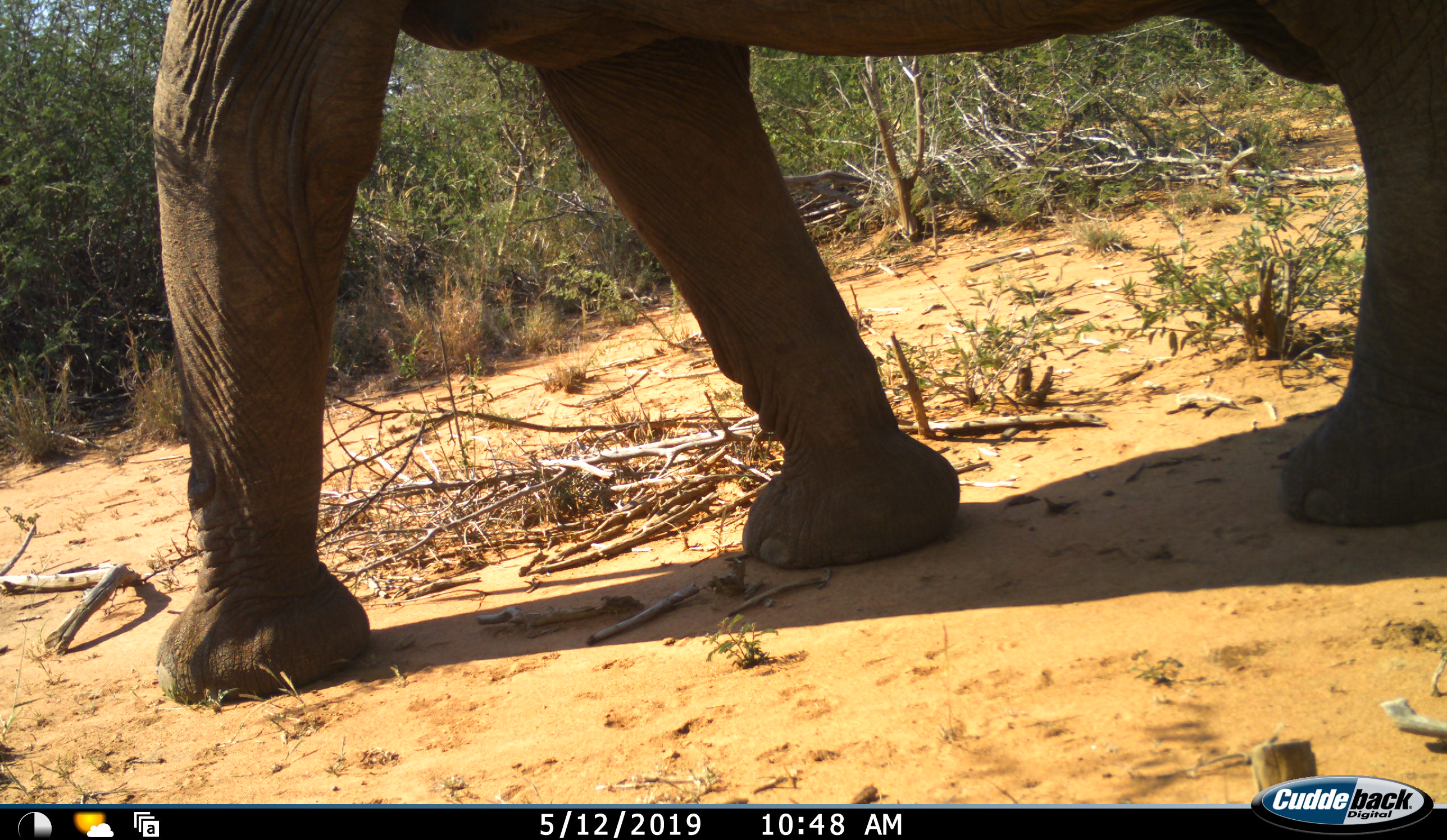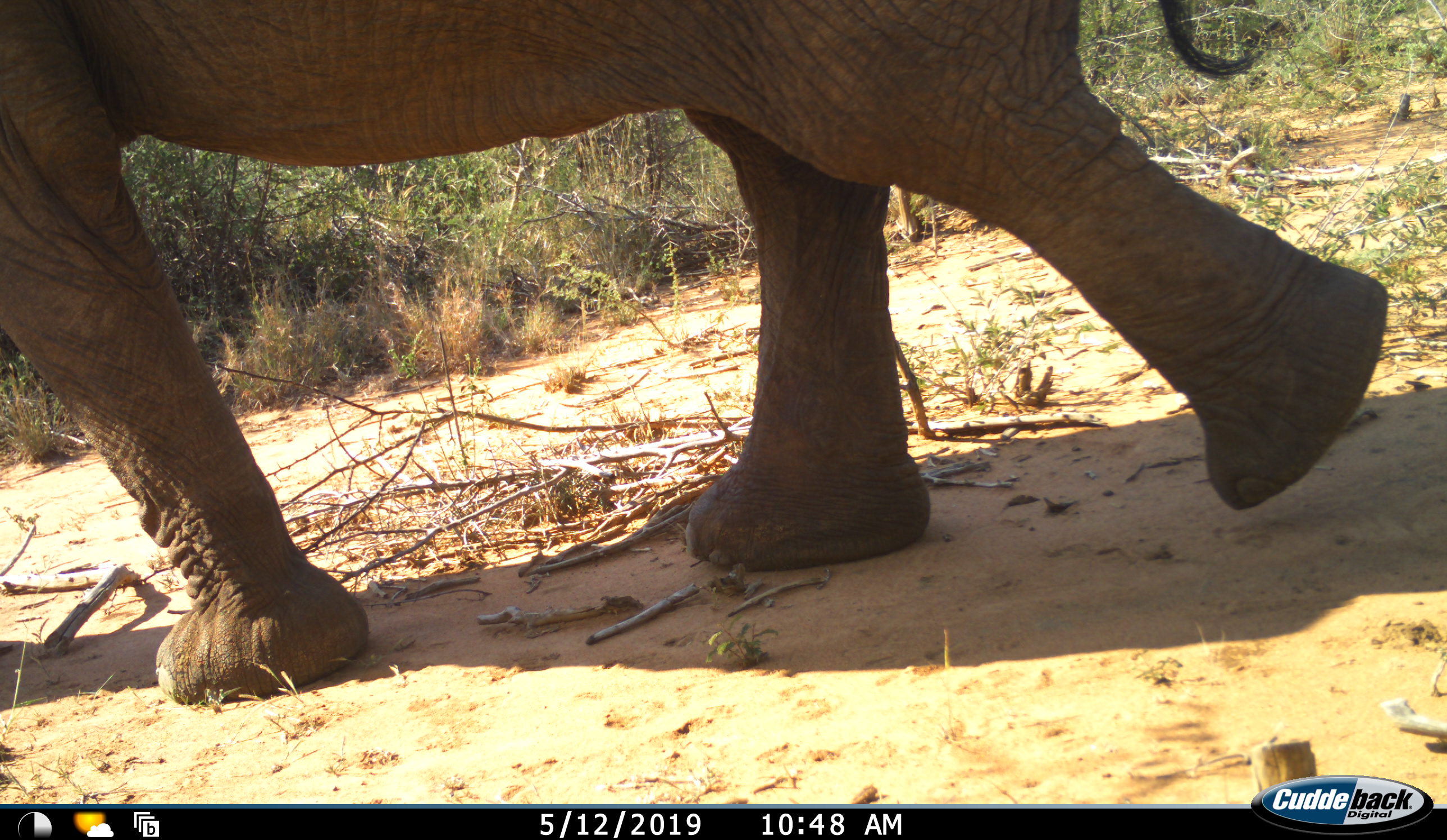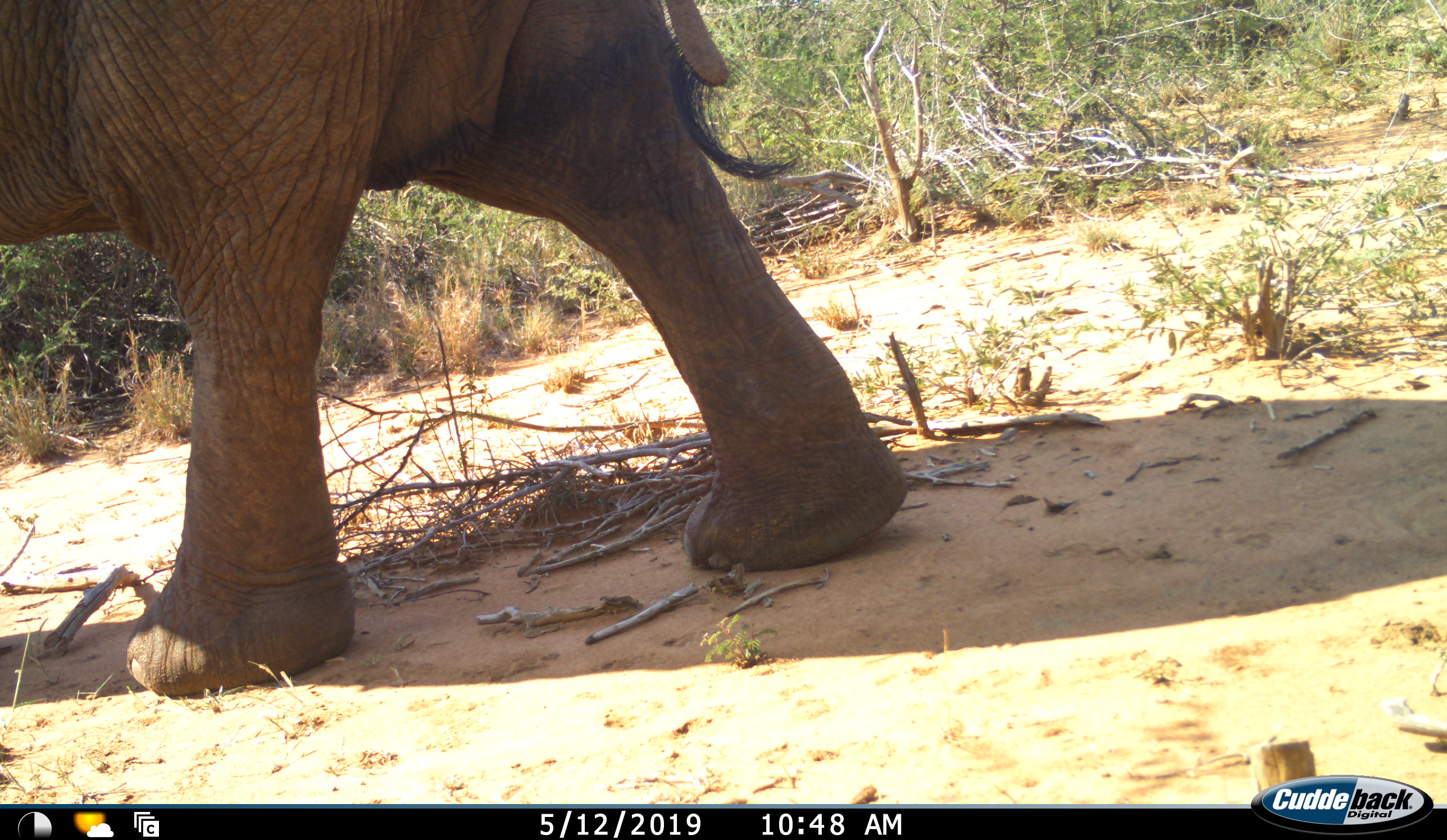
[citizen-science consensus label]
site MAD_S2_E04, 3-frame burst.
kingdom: Animalia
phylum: Chordata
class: Mammalia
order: Proboscidea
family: Elephantidae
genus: Loxodonta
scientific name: Loxodonta africana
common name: african bush elephant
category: elephant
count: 1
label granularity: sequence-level